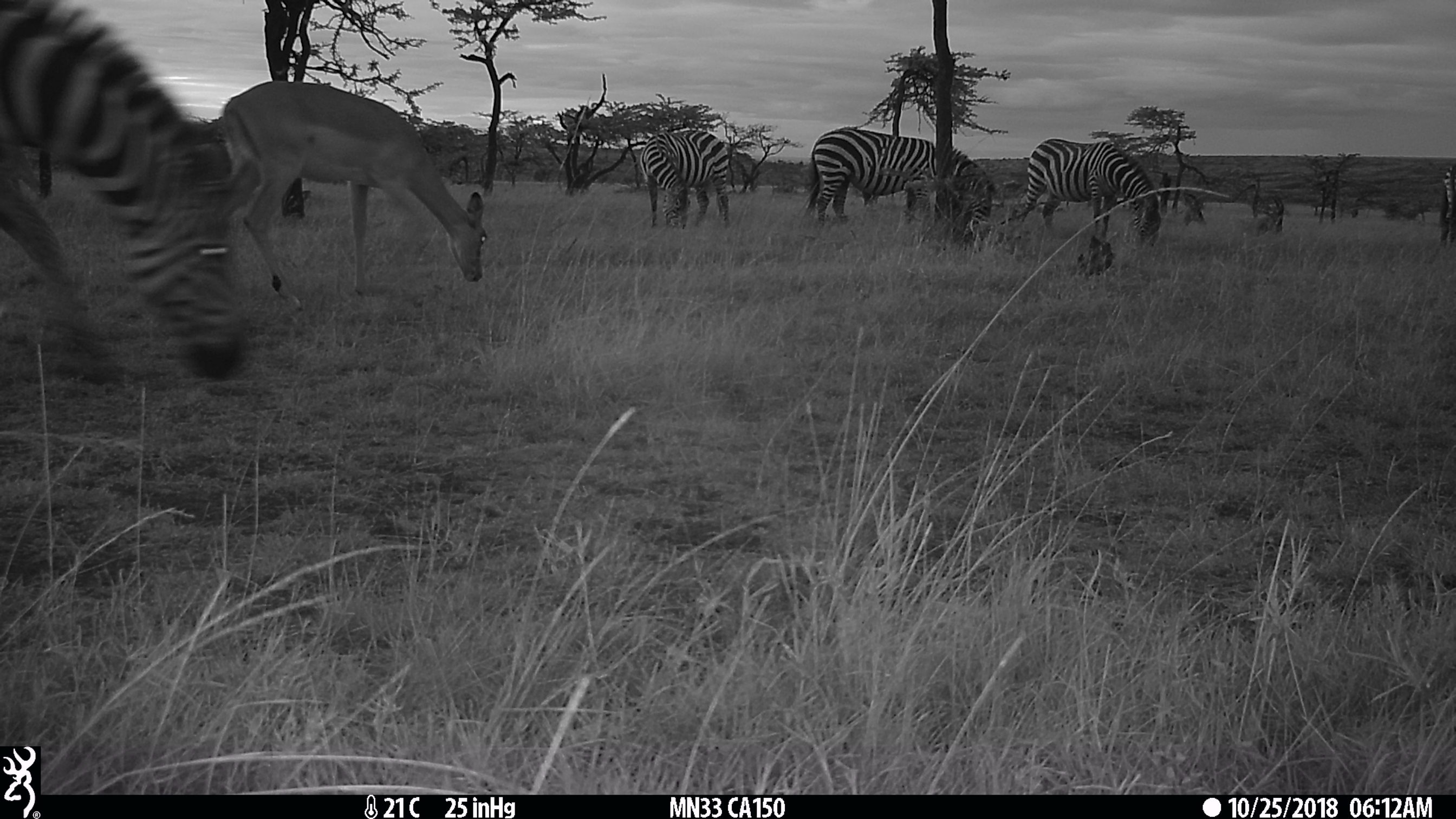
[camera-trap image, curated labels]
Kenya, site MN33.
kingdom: Animalia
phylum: Chordata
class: Mammalia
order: Artiodactyla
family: Bovidae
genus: Aepyceros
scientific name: Aepyceros melampus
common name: impala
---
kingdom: Animalia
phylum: Chordata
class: Mammalia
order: Perissodactyla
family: Equidae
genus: Equus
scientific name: Equus quagga burchellii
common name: burchell's zebra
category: zebra